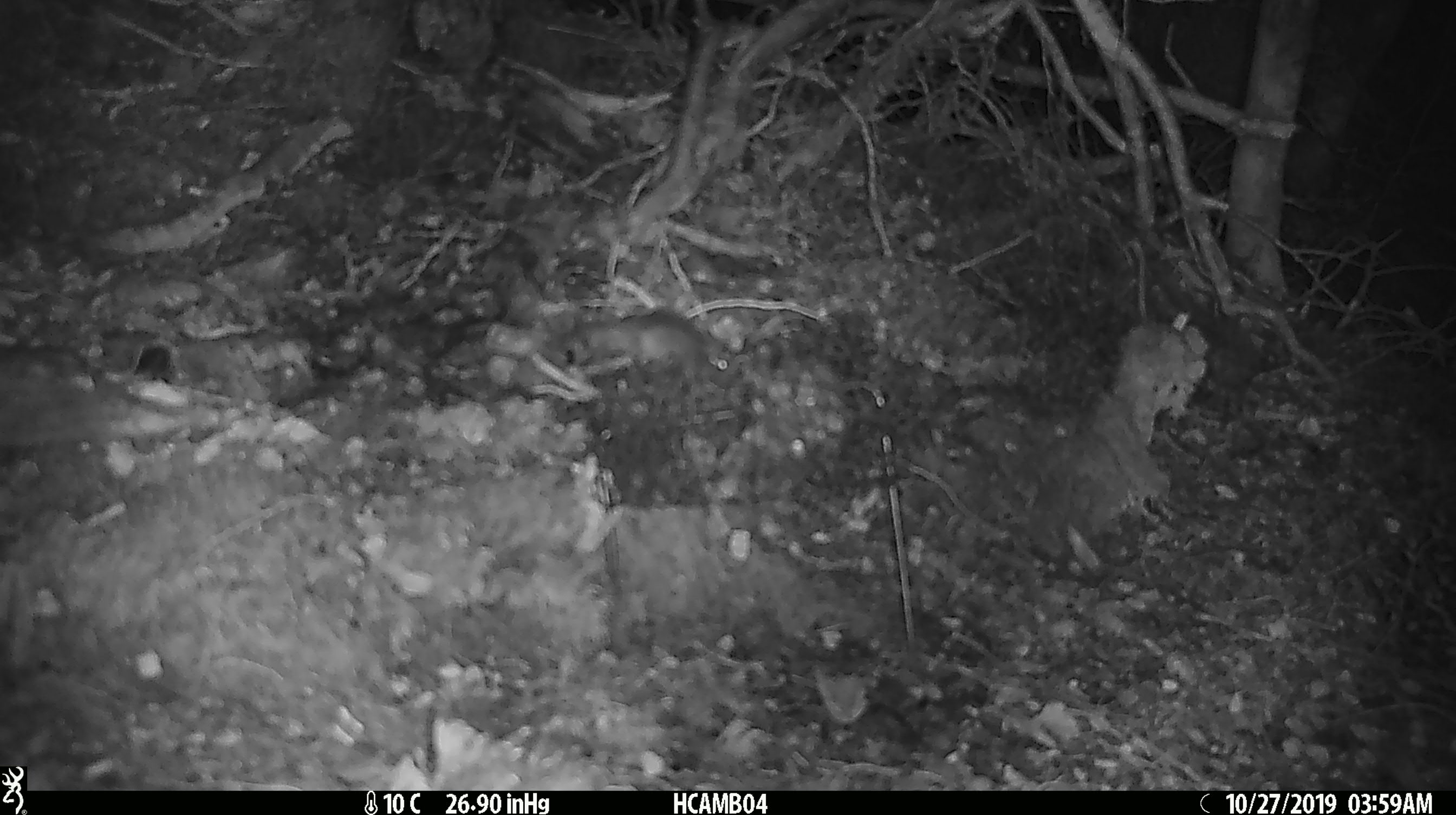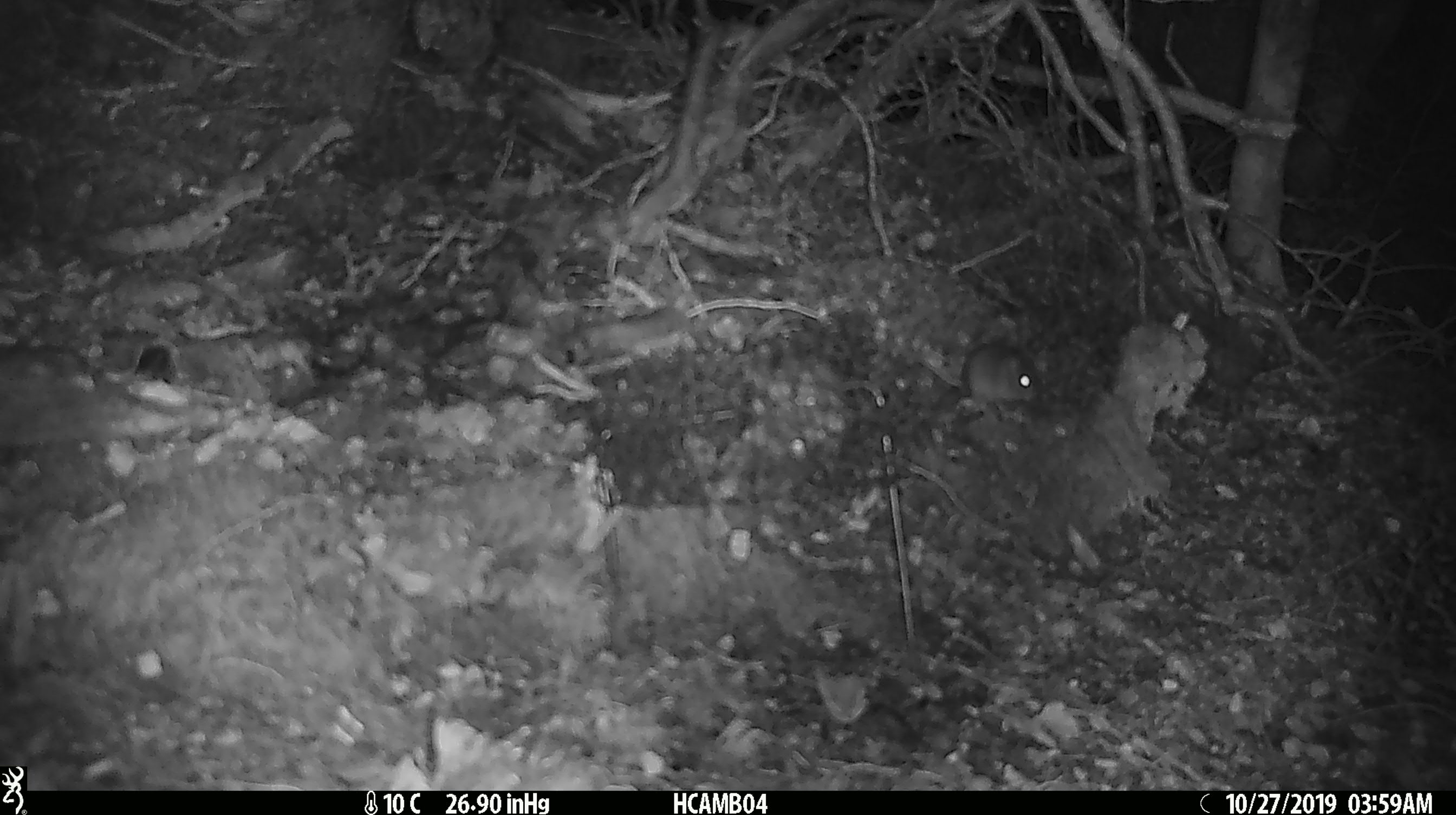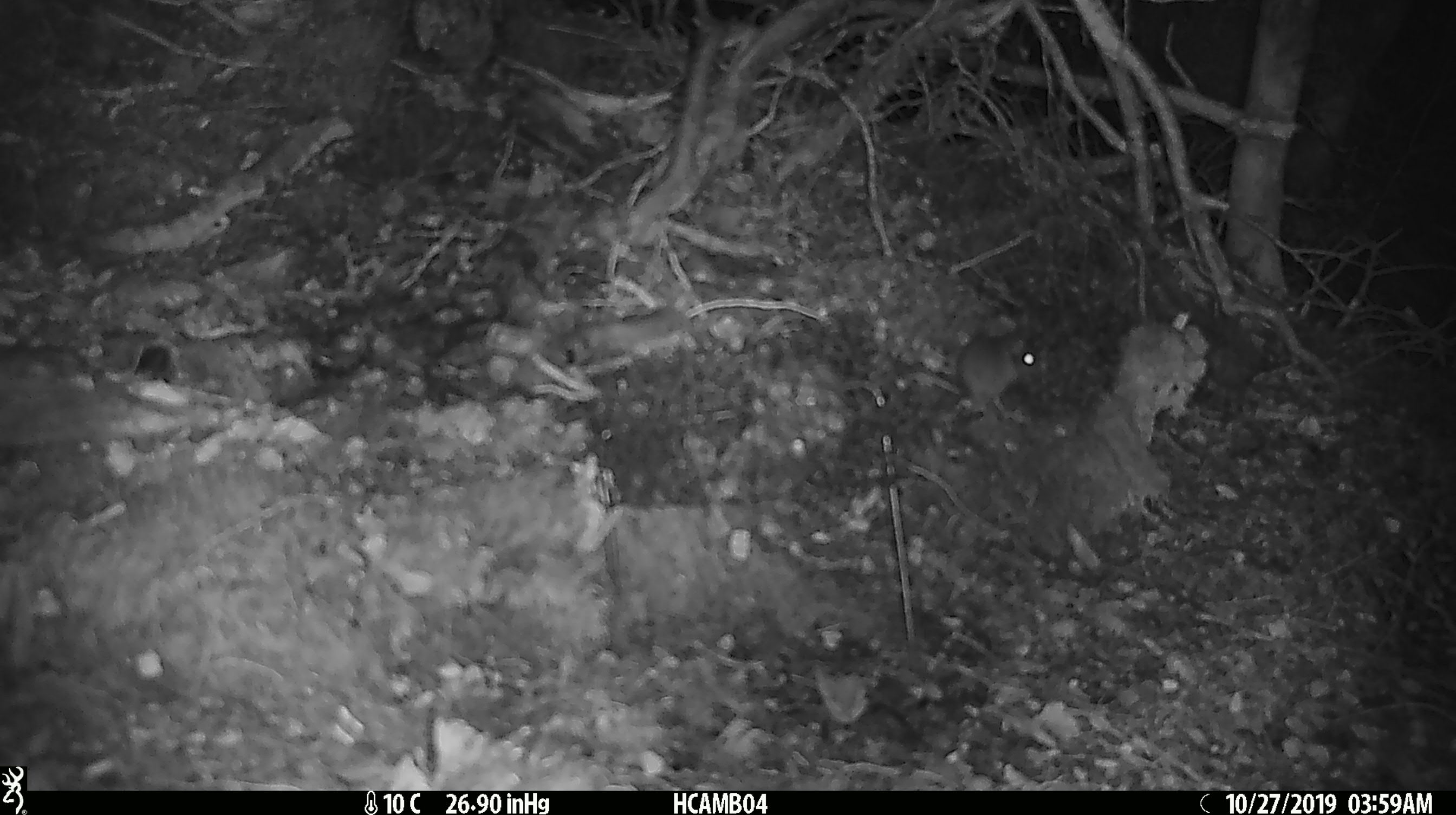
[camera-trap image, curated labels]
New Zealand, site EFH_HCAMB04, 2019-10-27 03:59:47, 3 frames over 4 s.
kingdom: Animalia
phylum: Chordata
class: Mammalia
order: Rodentia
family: Muridae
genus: Mus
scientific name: Mus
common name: mouse